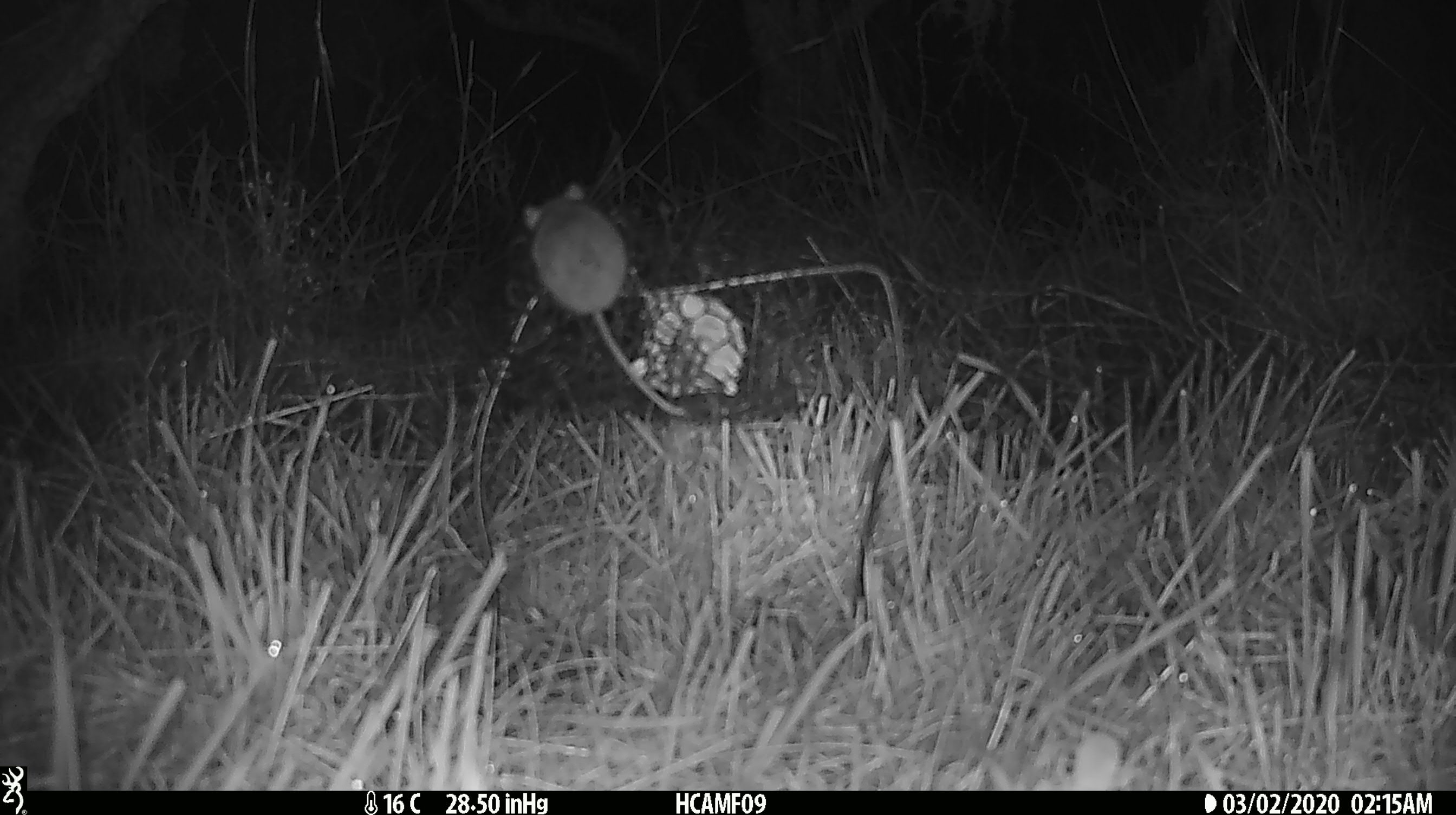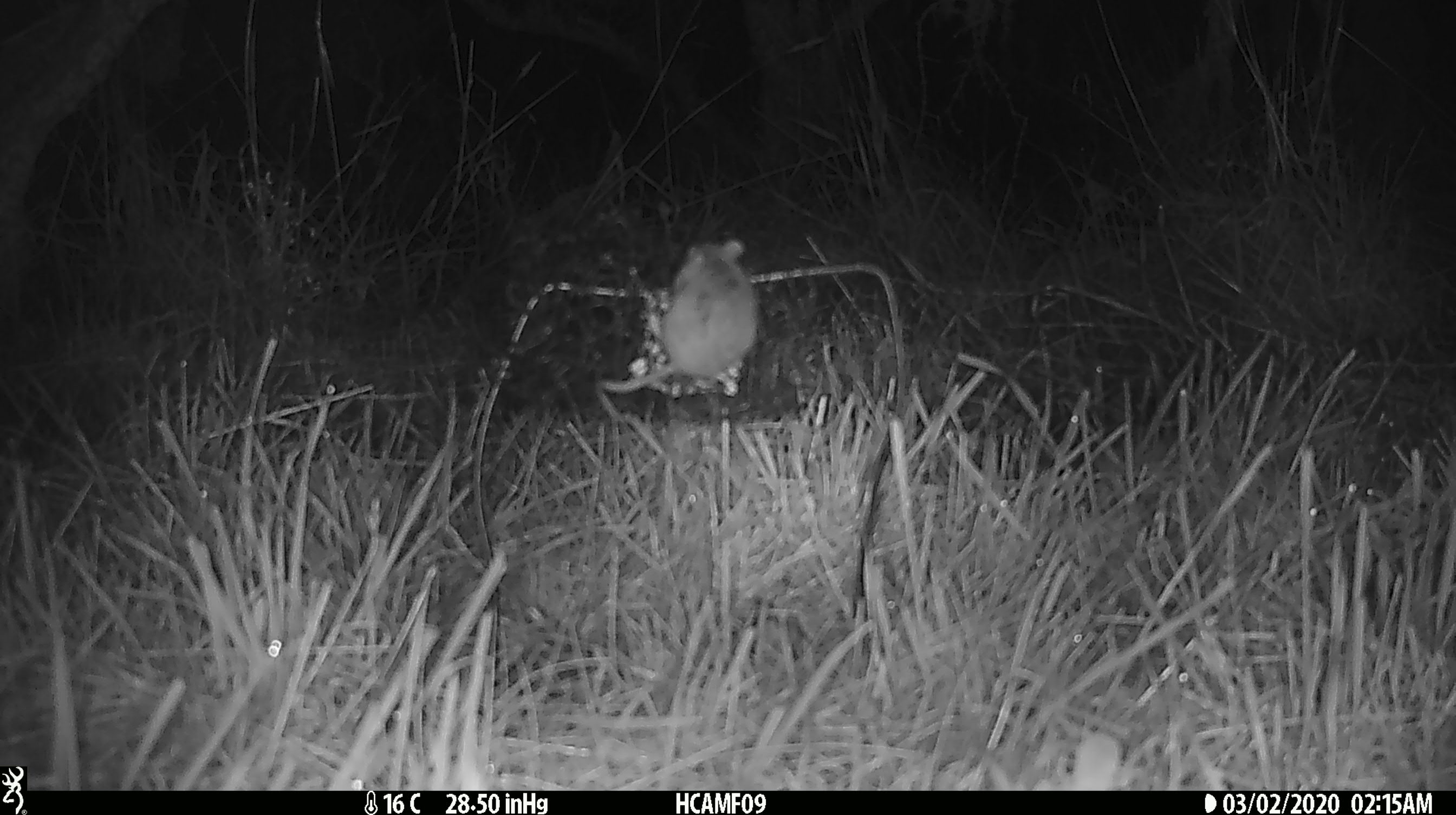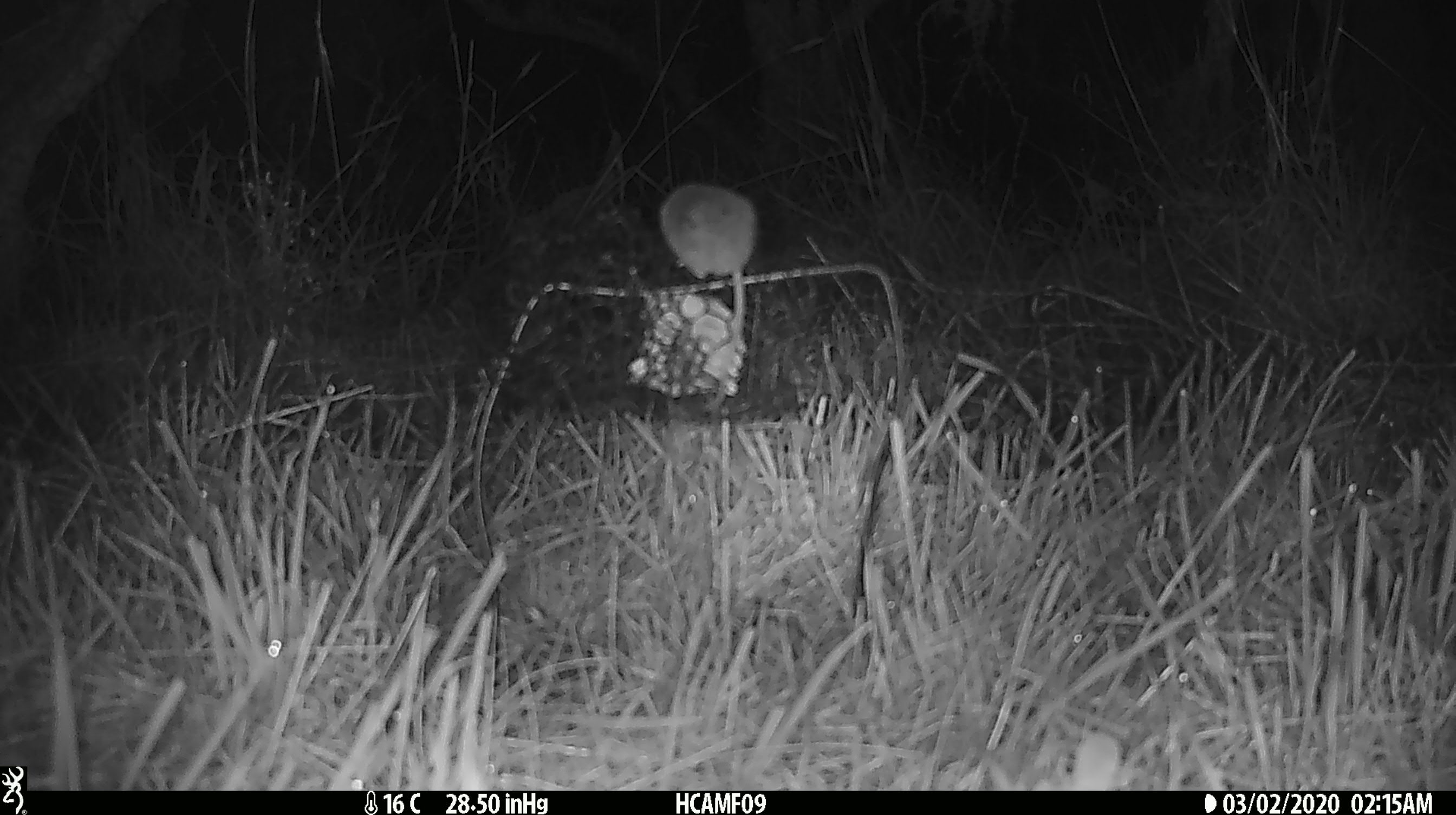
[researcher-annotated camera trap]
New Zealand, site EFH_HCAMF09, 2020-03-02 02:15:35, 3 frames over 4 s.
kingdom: Animalia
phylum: Chordata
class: Mammalia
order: Rodentia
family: Muridae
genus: Mus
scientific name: Mus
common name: mouse